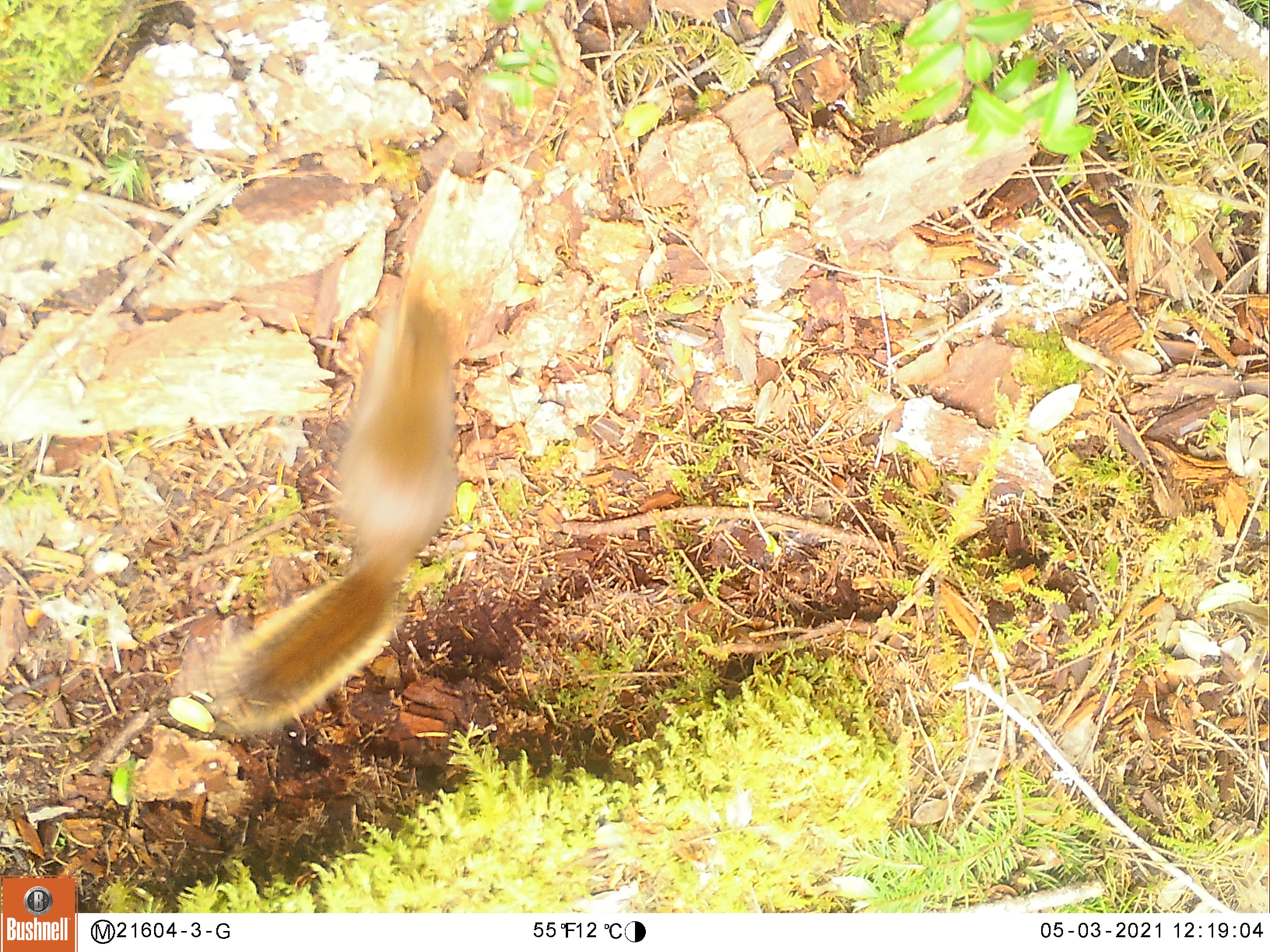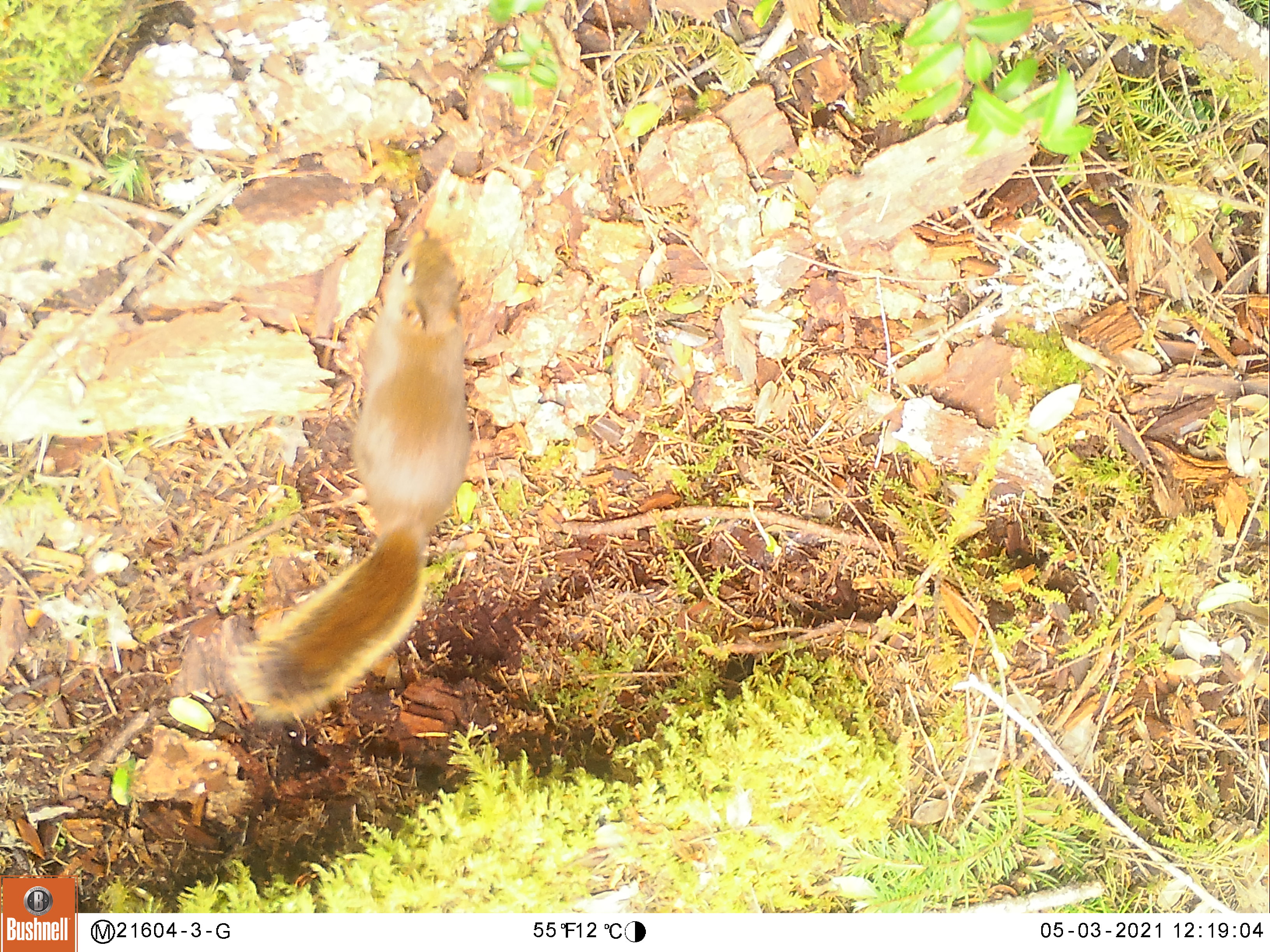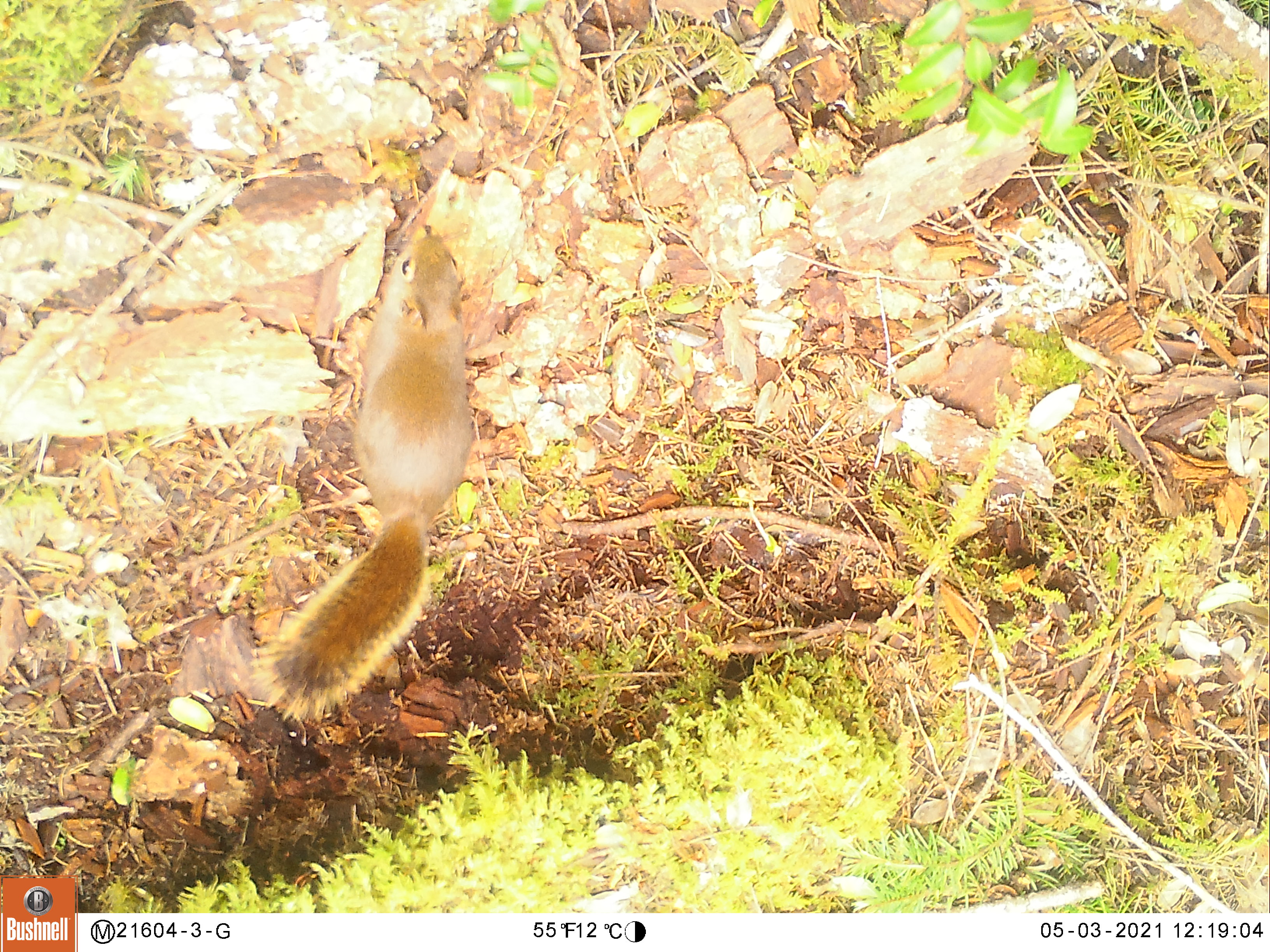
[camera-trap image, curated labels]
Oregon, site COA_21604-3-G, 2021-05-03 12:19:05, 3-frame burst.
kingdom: Animalia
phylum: Chordata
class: Mammalia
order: Rodentia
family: Sciuridae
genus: Tamiasciurus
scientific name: Tamiasciurus douglasii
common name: douglas squirrel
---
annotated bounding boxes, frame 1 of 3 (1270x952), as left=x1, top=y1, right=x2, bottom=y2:
douglas squirrel: left=209, top=285, right=470, bottom=739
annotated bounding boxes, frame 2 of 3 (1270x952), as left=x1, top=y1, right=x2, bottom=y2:
douglas squirrel: left=231, top=228, right=474, bottom=730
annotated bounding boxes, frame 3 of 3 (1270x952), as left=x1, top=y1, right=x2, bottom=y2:
douglas squirrel: left=258, top=216, right=487, bottom=724